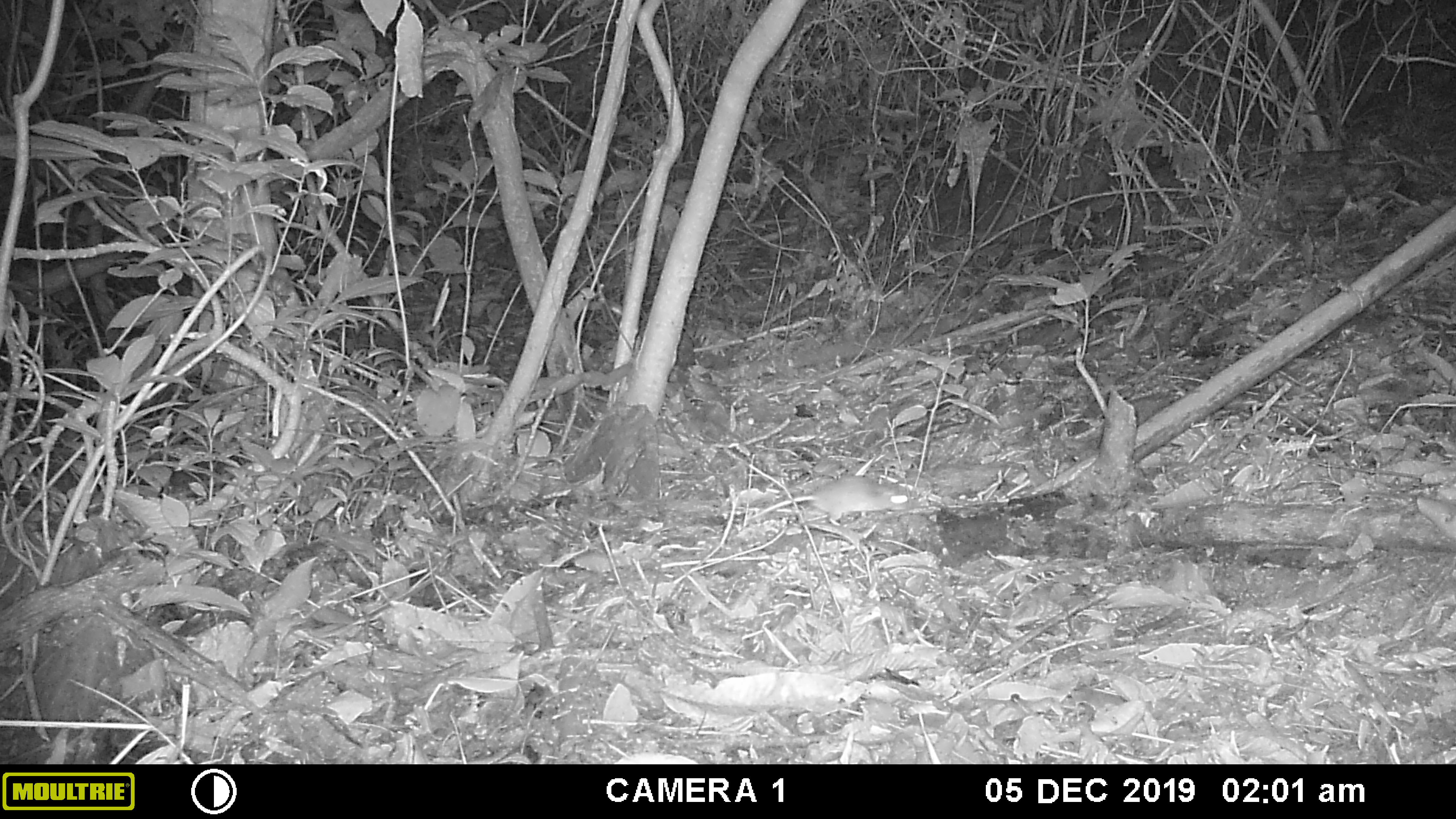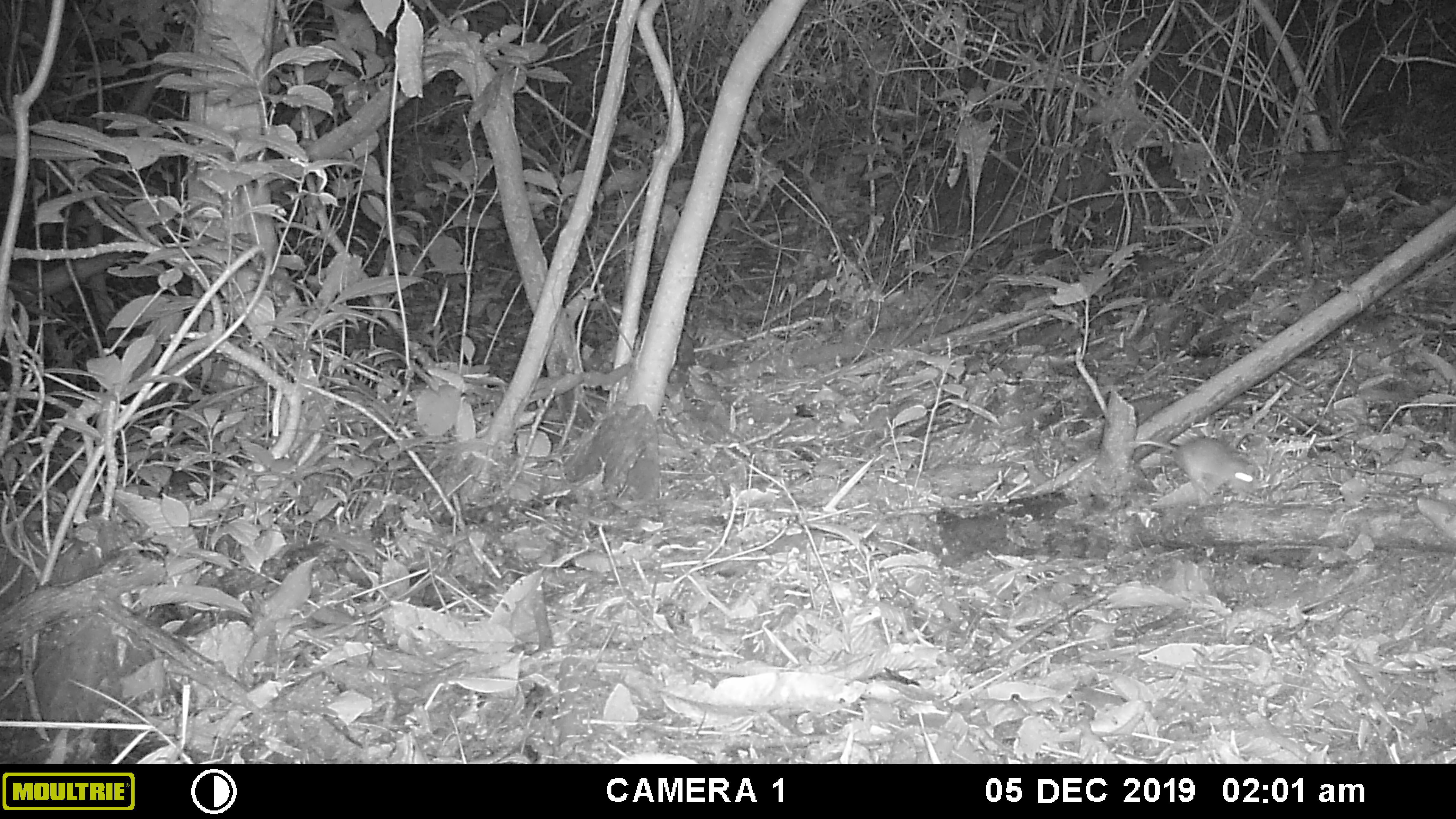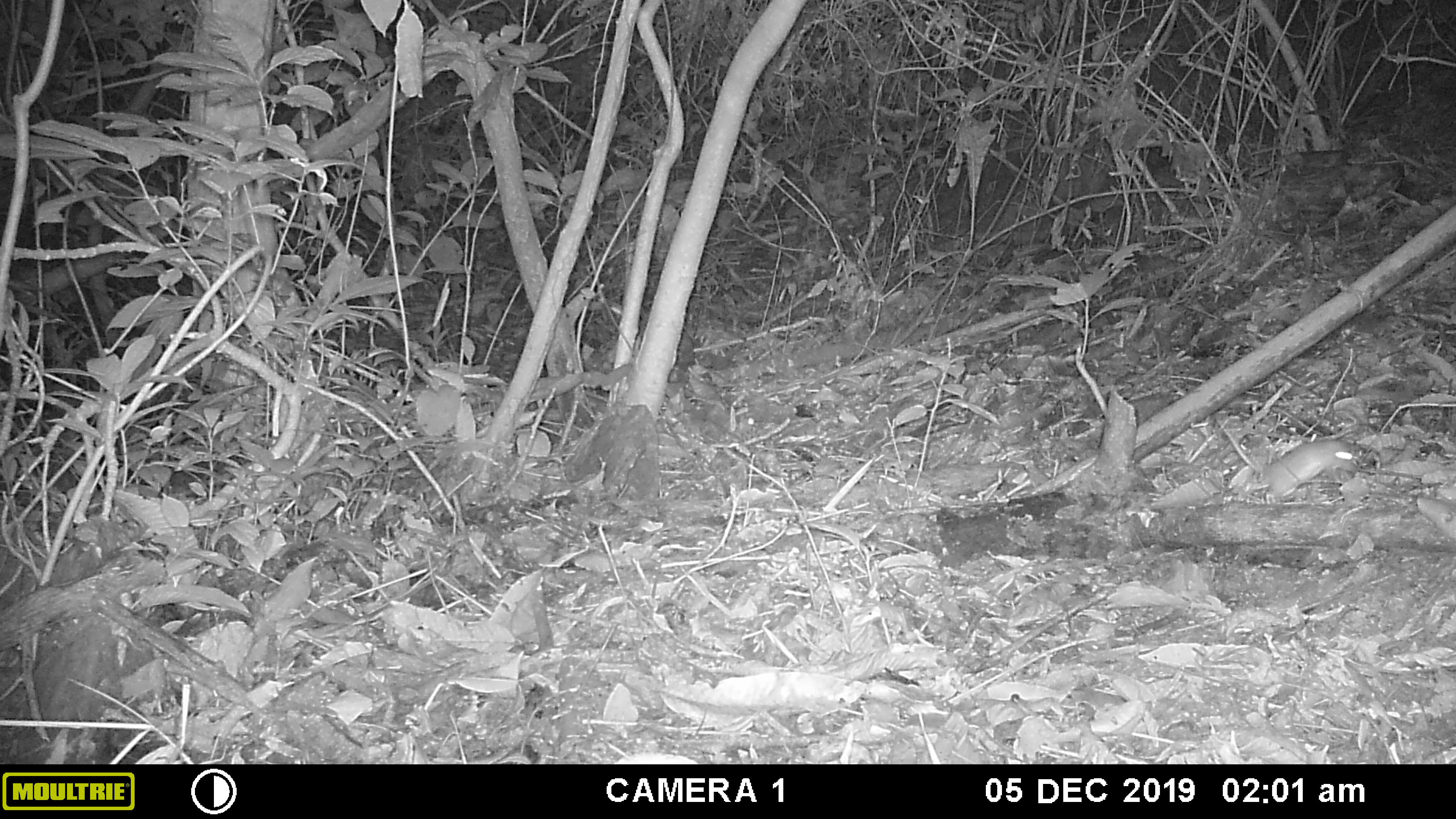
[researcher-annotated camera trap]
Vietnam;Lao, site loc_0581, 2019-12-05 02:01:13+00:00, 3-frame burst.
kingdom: Animalia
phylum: Chordata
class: Mammalia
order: Rodentia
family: Muridae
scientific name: Muridae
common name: old-world mice and rats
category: unidentified murid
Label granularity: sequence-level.